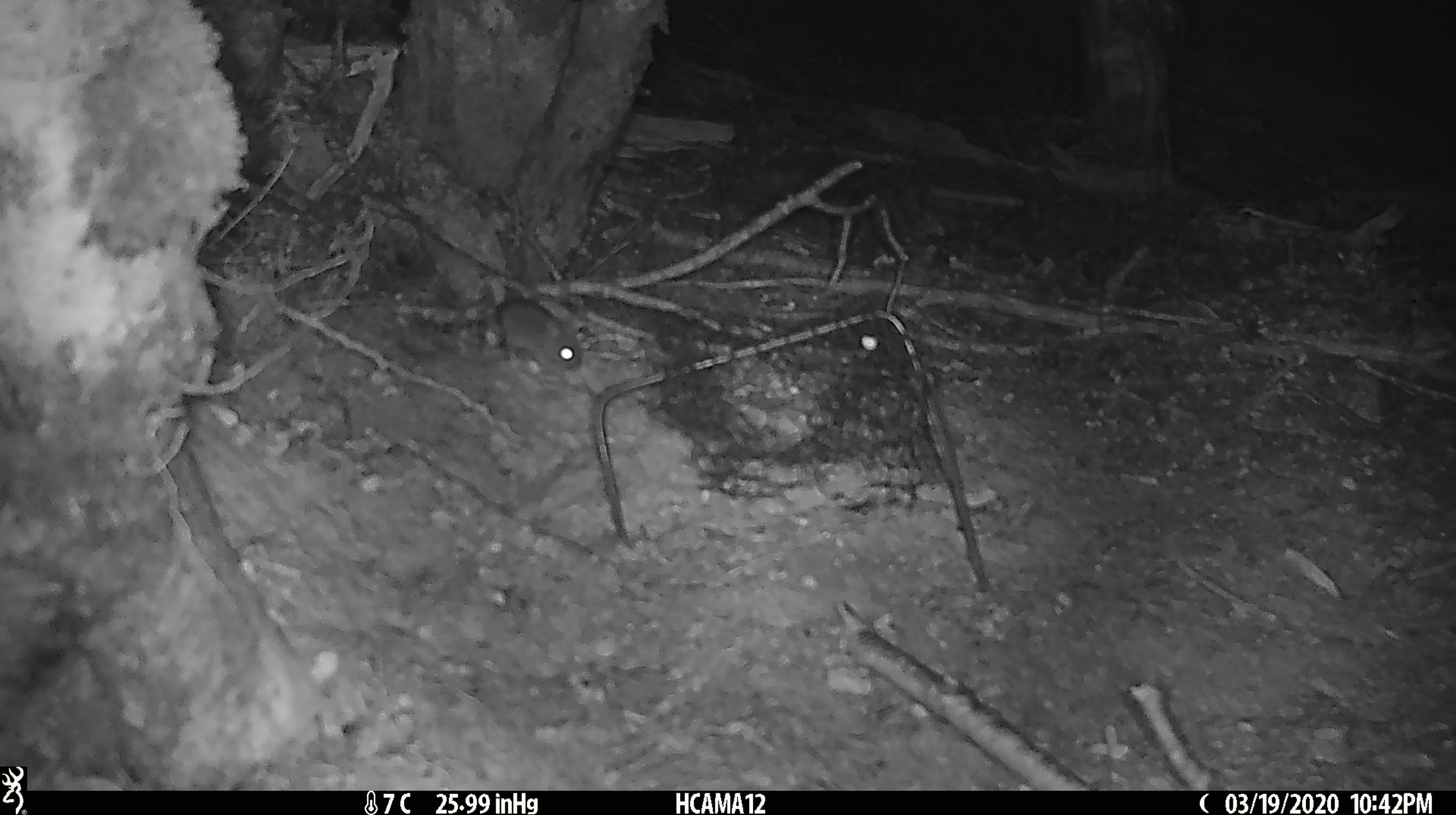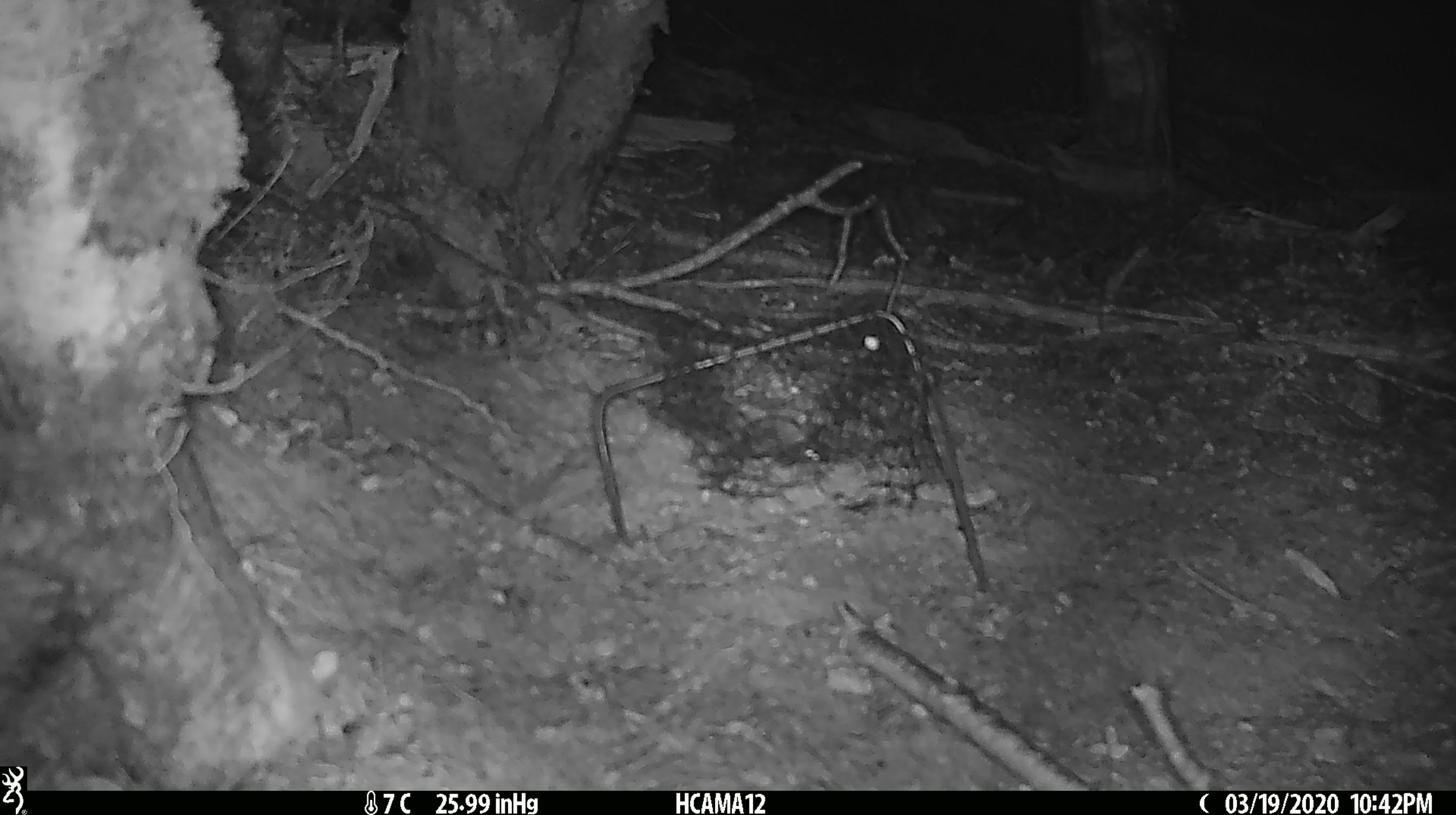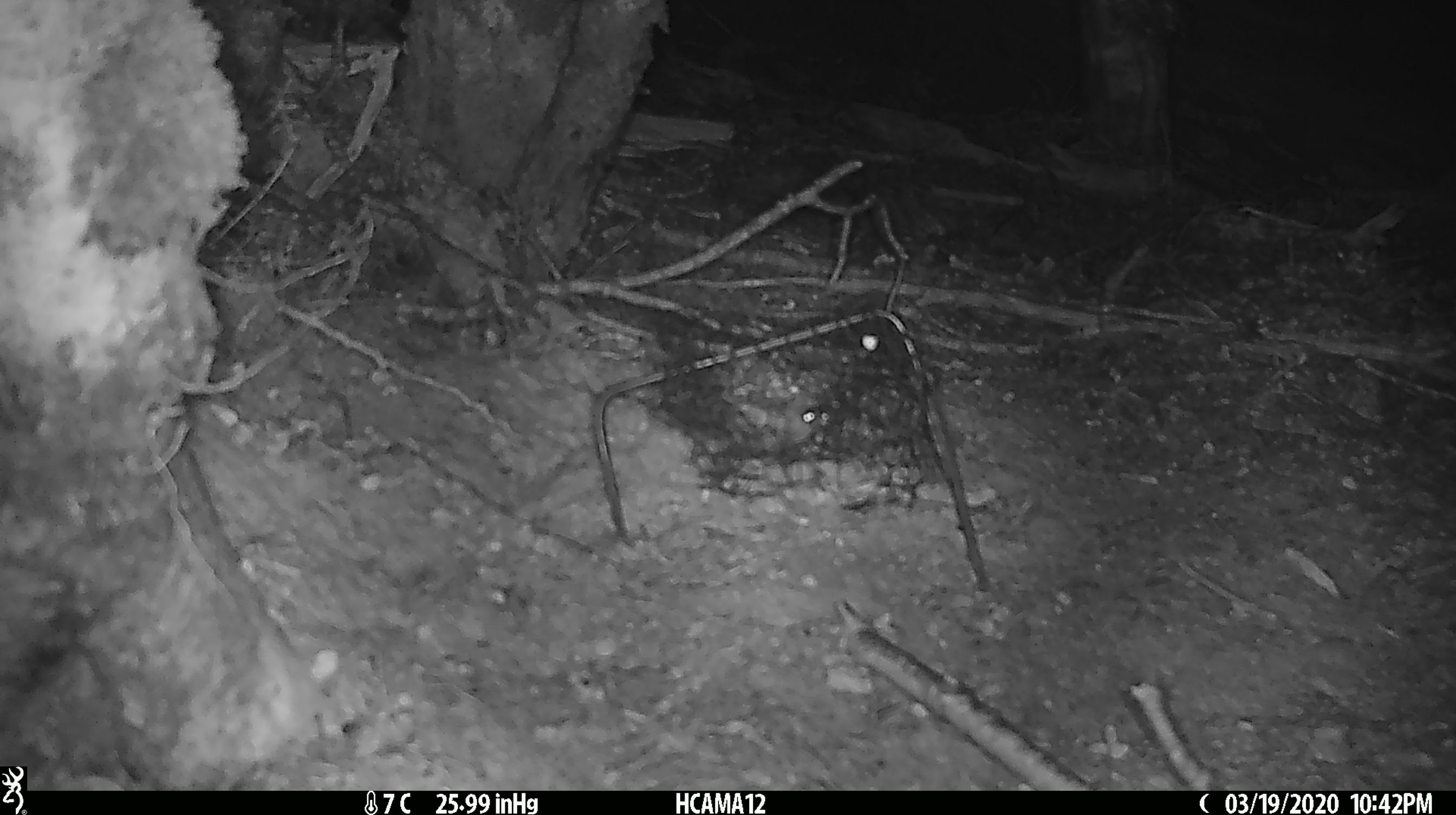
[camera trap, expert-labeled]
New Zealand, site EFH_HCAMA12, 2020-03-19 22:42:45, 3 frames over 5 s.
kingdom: Animalia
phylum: Chordata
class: Mammalia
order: Rodentia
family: Muridae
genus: Mus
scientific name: Mus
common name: mouse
Mouse (Mus).